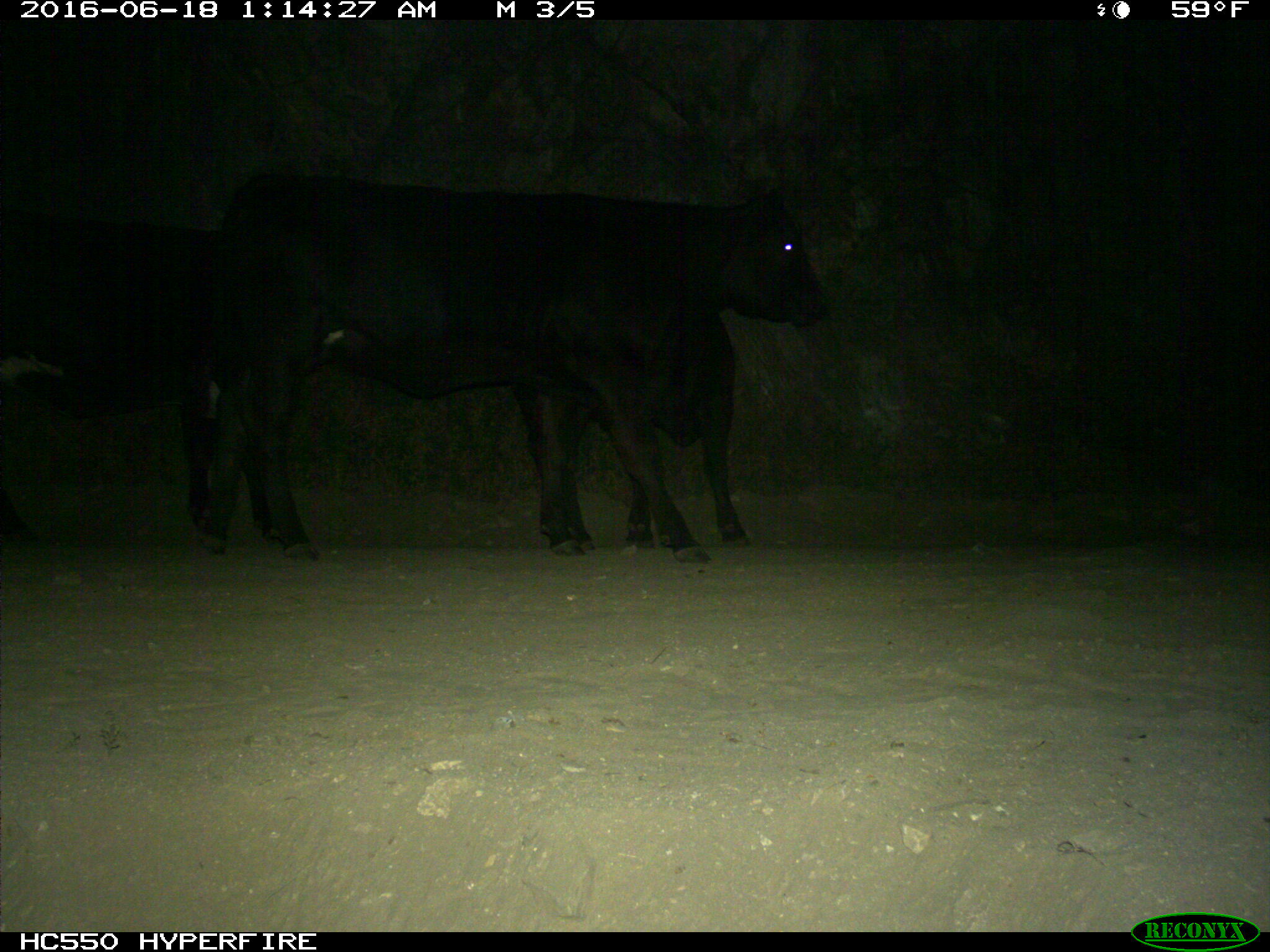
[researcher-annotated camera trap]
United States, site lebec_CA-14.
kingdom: Animalia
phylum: Chordata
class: Mammalia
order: Artiodactyla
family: Bovidae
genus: Bos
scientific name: Bos taurus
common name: domestic cow